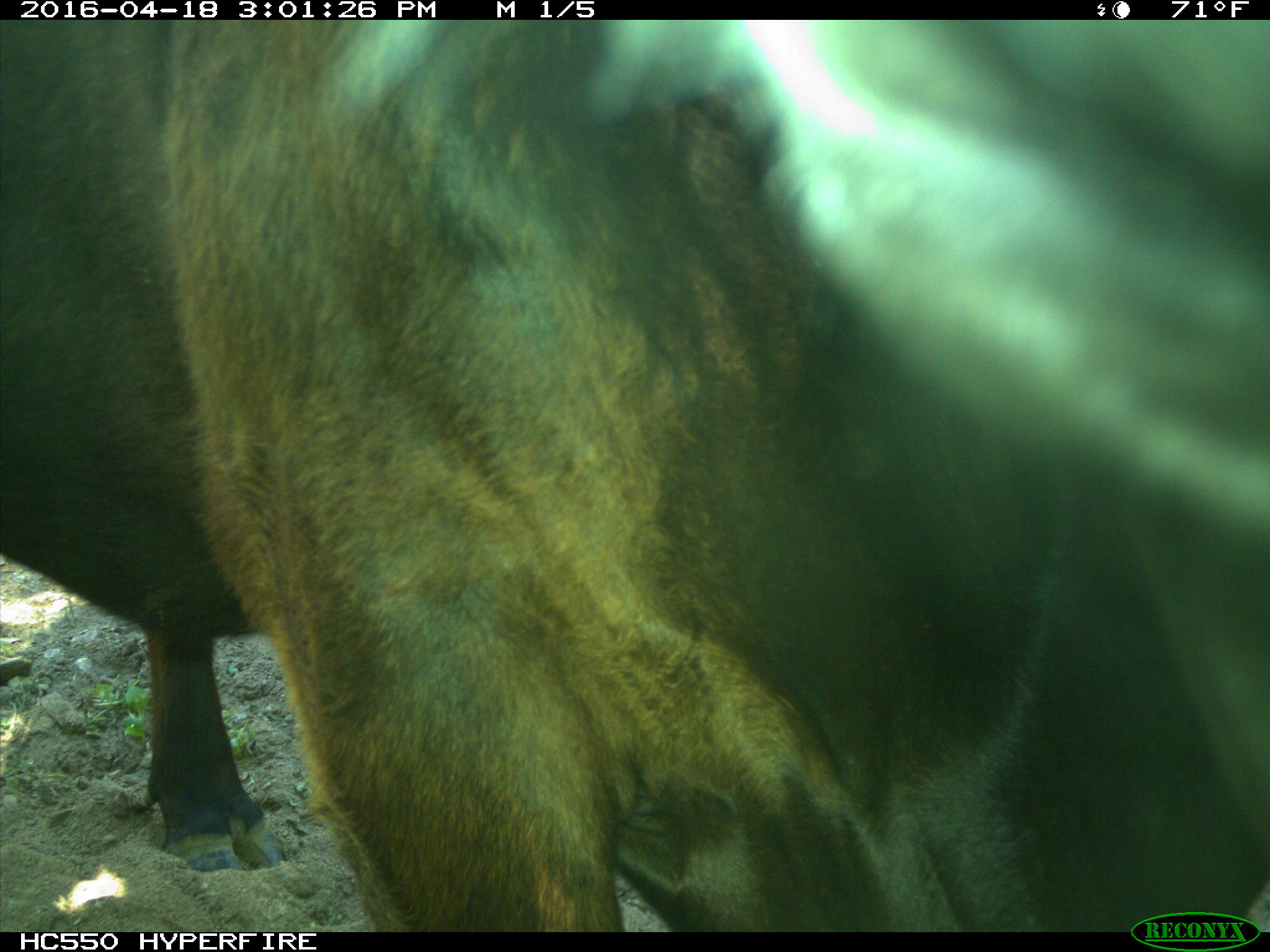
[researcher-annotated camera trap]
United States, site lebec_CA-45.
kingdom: Animalia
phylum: Chordata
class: Mammalia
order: Artiodactyla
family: Bovidae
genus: Bos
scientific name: Bos taurus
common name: domestic cow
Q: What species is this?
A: Bos taurus (domestic cow).